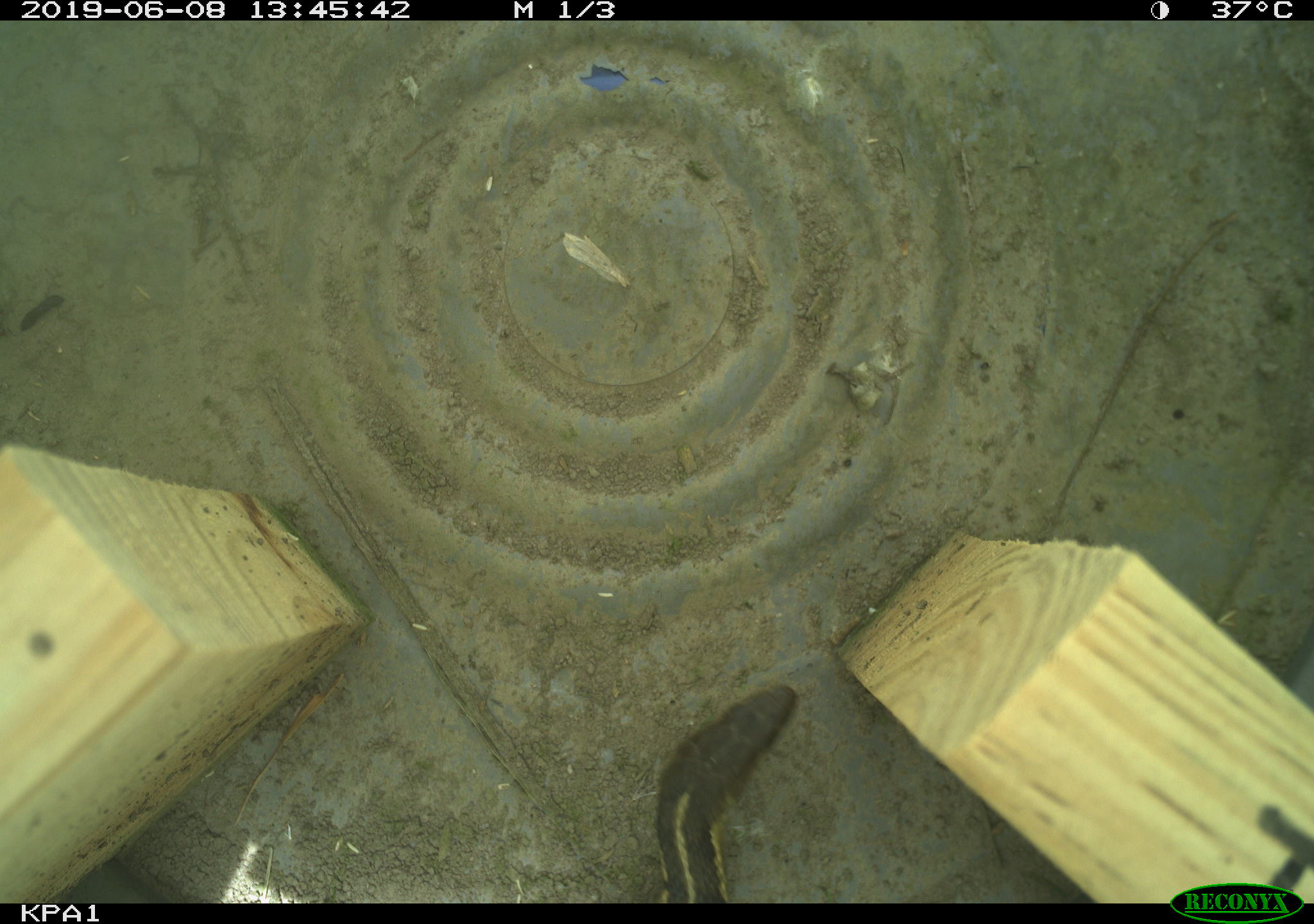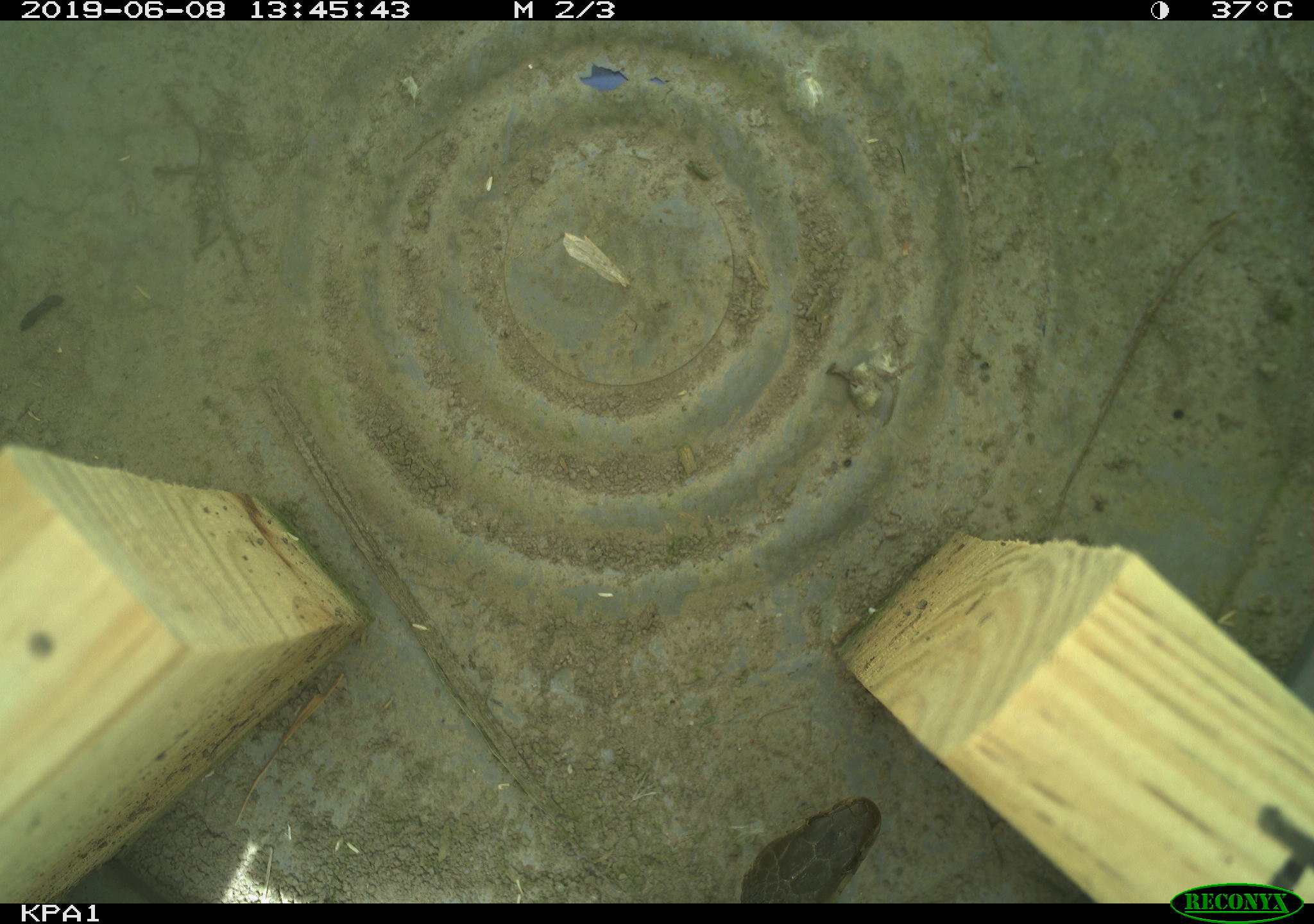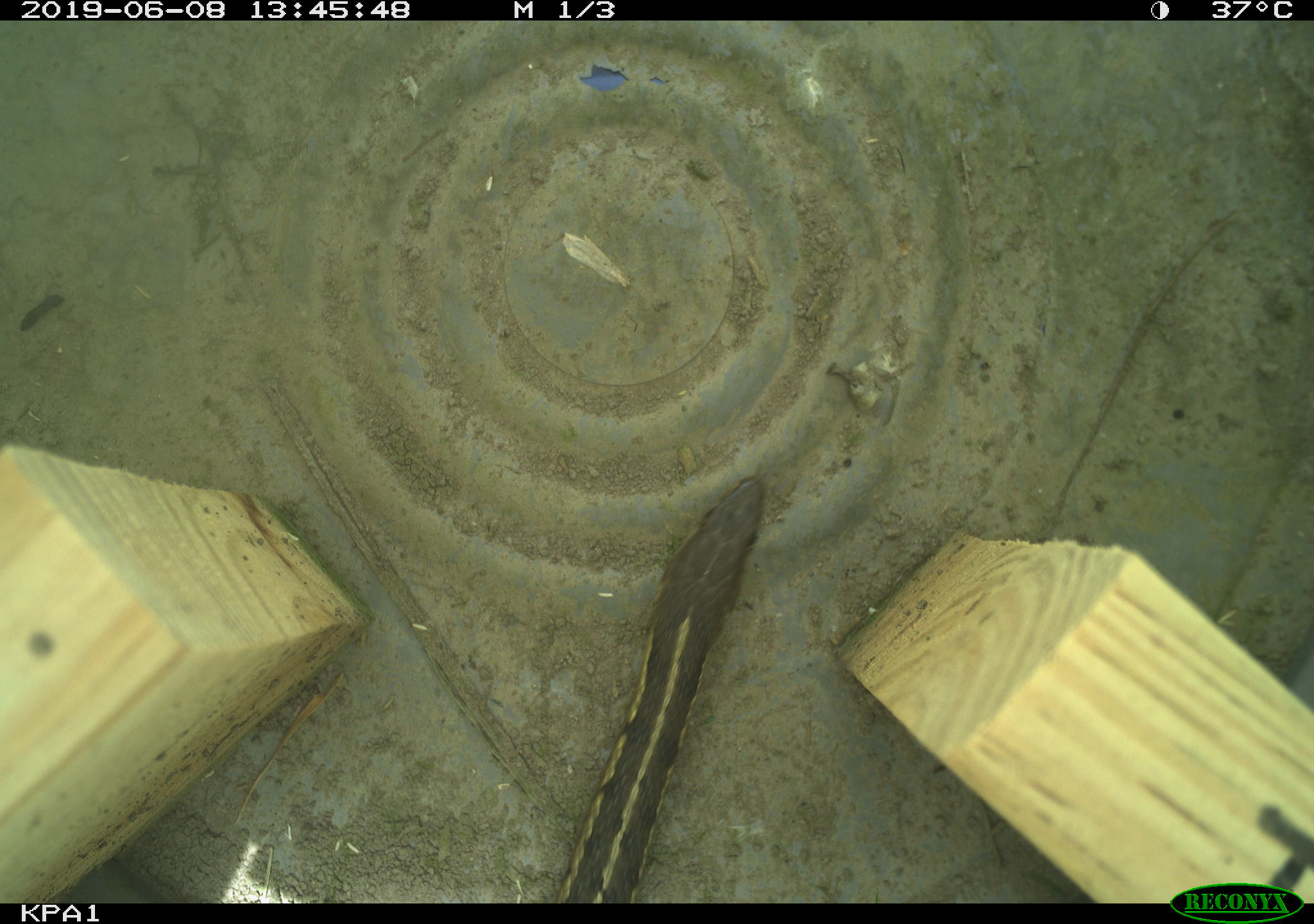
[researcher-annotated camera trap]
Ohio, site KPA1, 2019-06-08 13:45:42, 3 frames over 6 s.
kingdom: Animalia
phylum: Chordata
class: Reptilia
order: Squamata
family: Colubridae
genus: Thamnophis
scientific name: Thamnophis sirtalis sirtalis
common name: eastern gartersnake